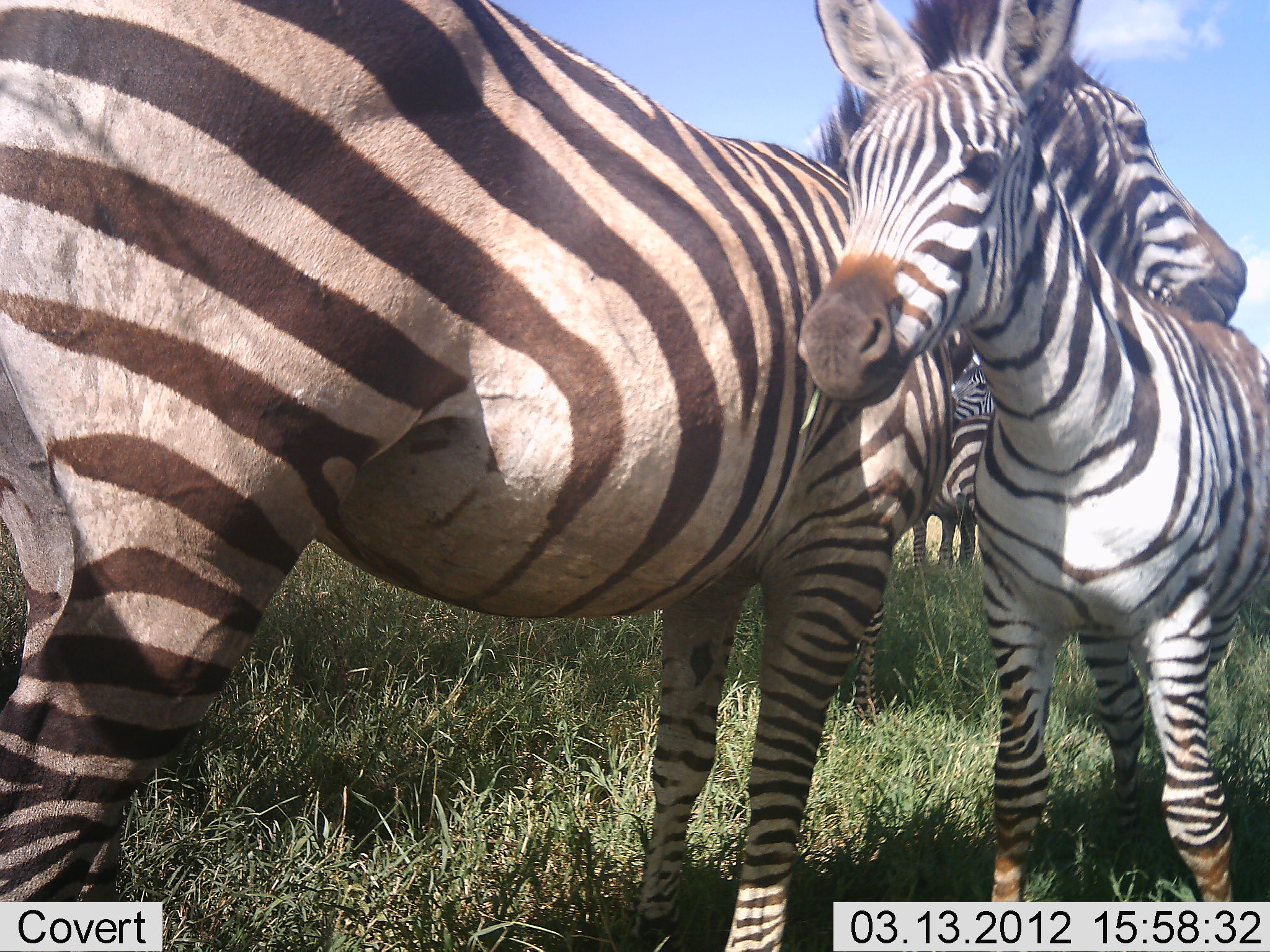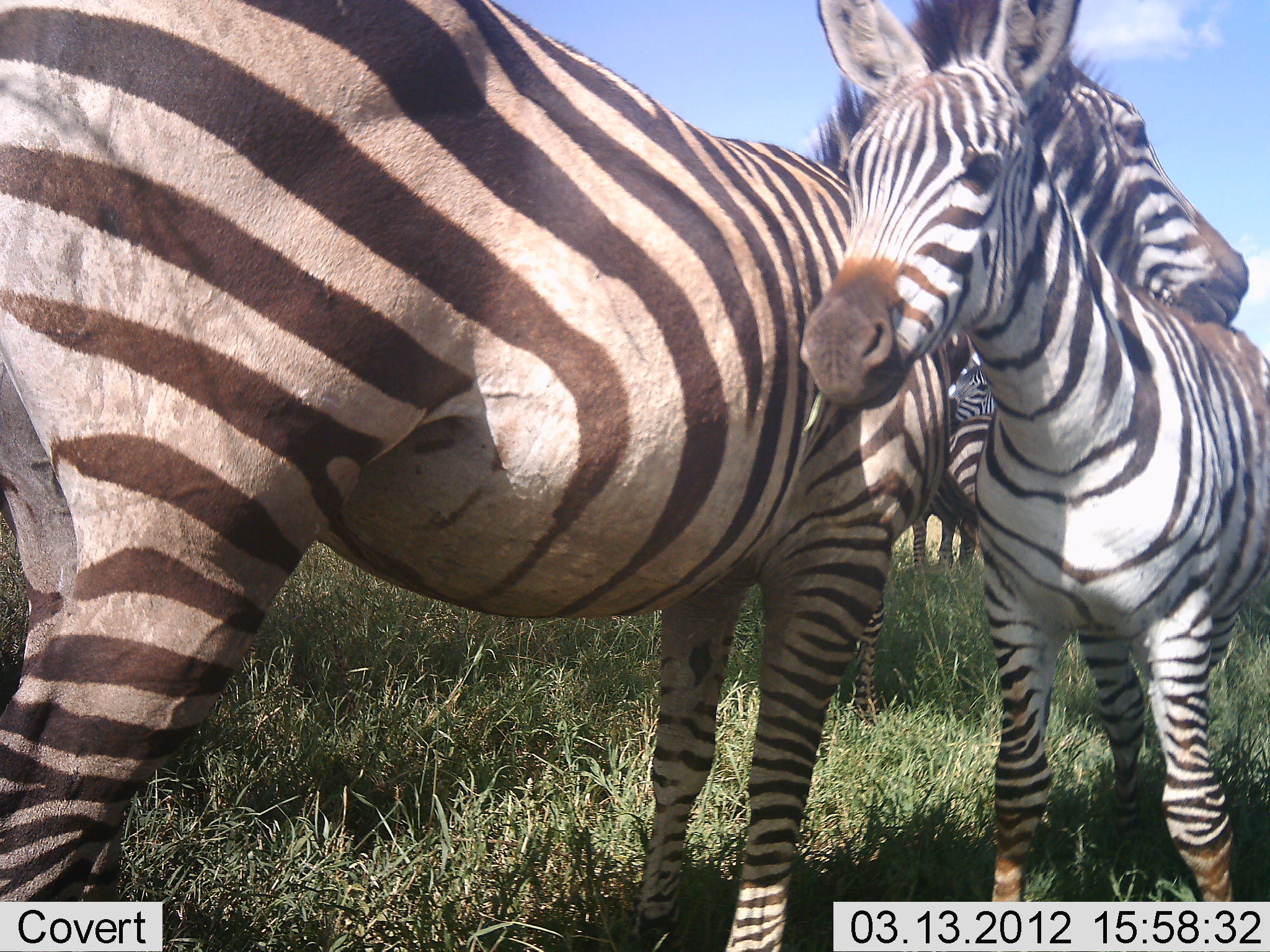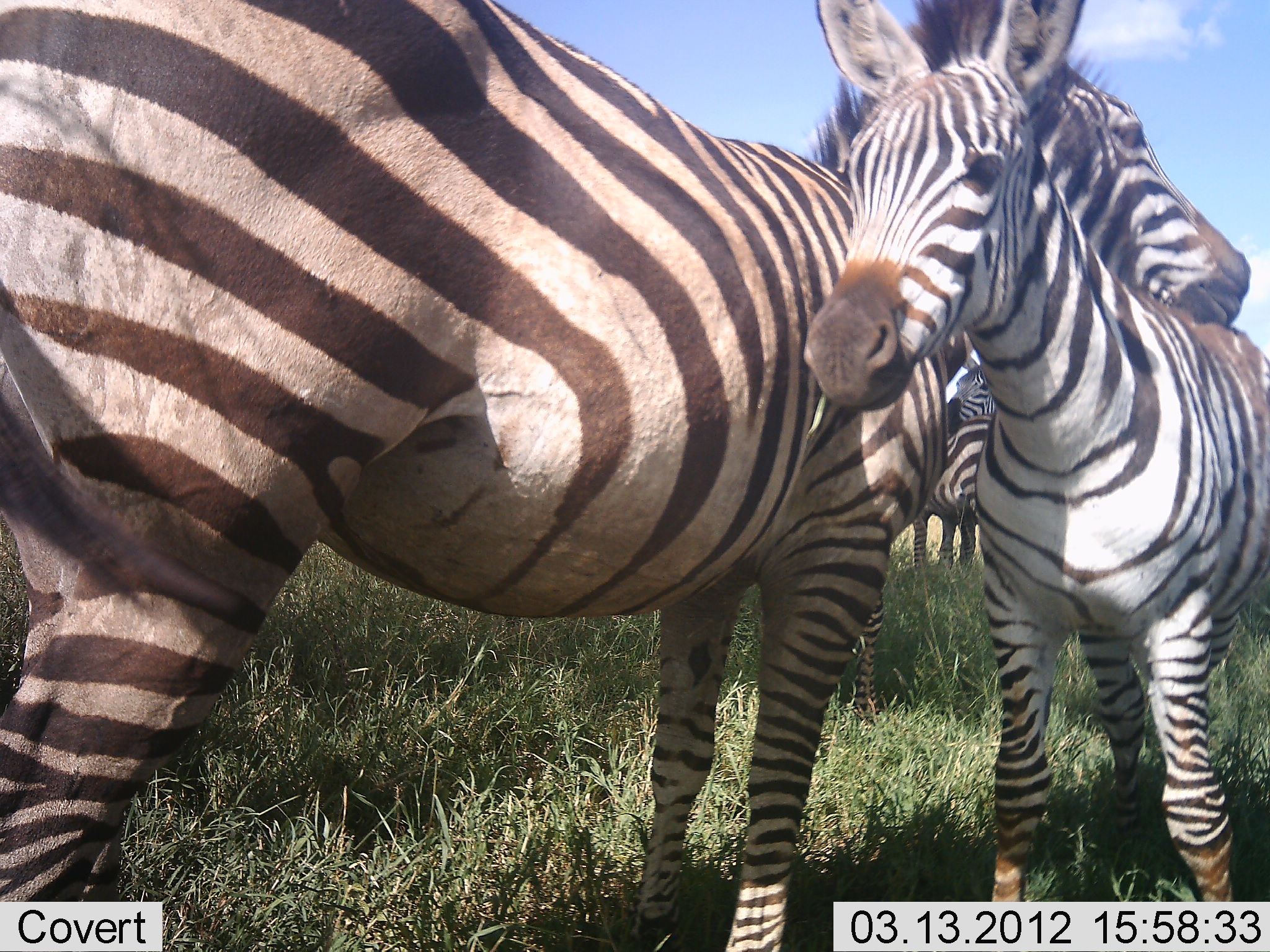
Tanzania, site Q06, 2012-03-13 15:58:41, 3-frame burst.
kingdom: Animalia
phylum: Chordata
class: Mammalia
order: Perissodactyla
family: Equidae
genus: Equus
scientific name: Equus quagga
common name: plains zebra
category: zebra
Zebra (plains zebra) (Equus quagga), count 4. Behavior (volunteer vote fractions): standing 65%, resting 18%, moving 0%, interacting 71%. Young present (vote fraction): 65%. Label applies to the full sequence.